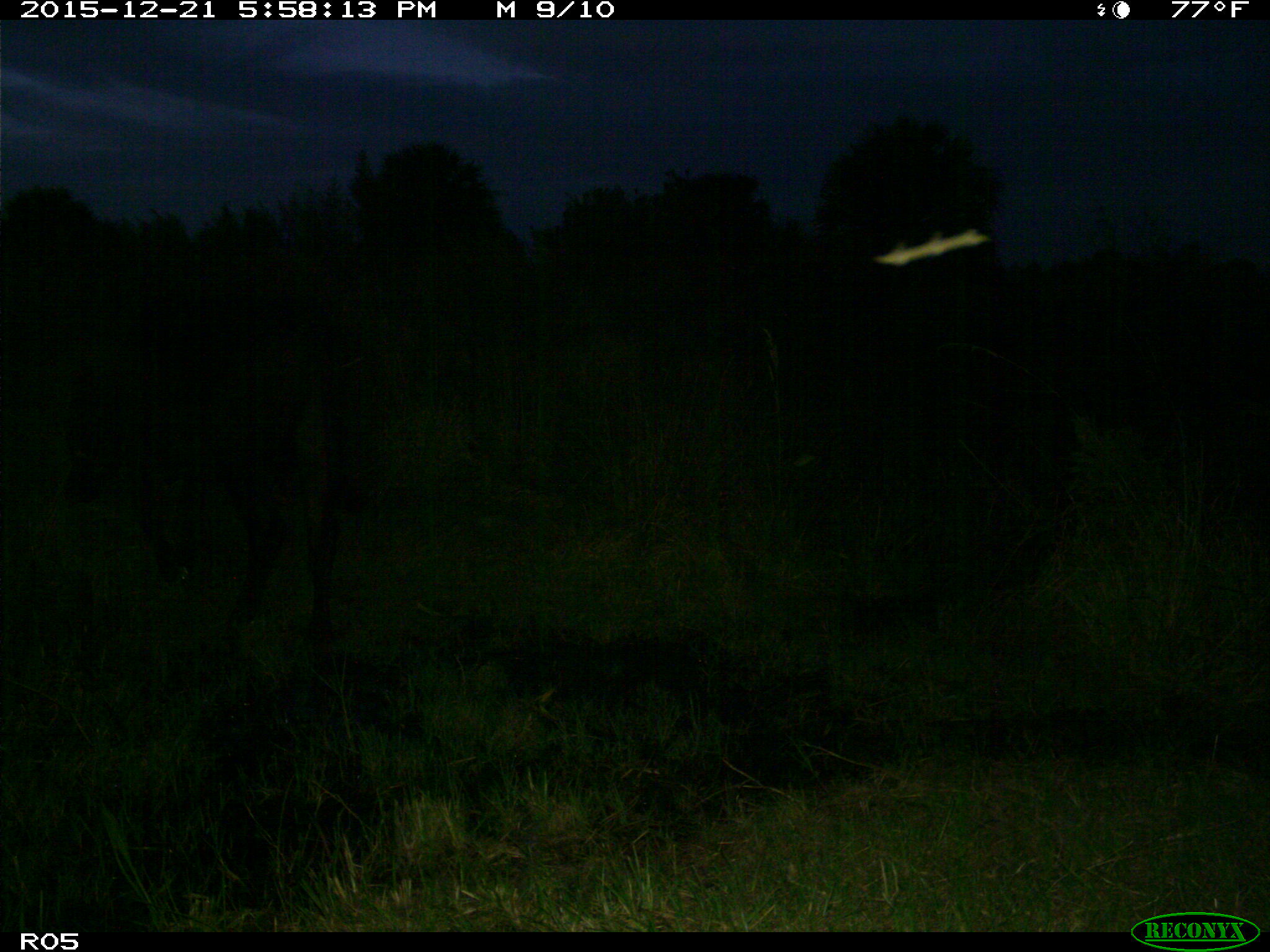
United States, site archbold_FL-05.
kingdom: Animalia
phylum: Chordata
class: Mammalia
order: Artiodactyla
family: Bovidae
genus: Bos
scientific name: Bos taurus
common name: domestic cow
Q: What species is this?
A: Bos taurus (domestic cow).